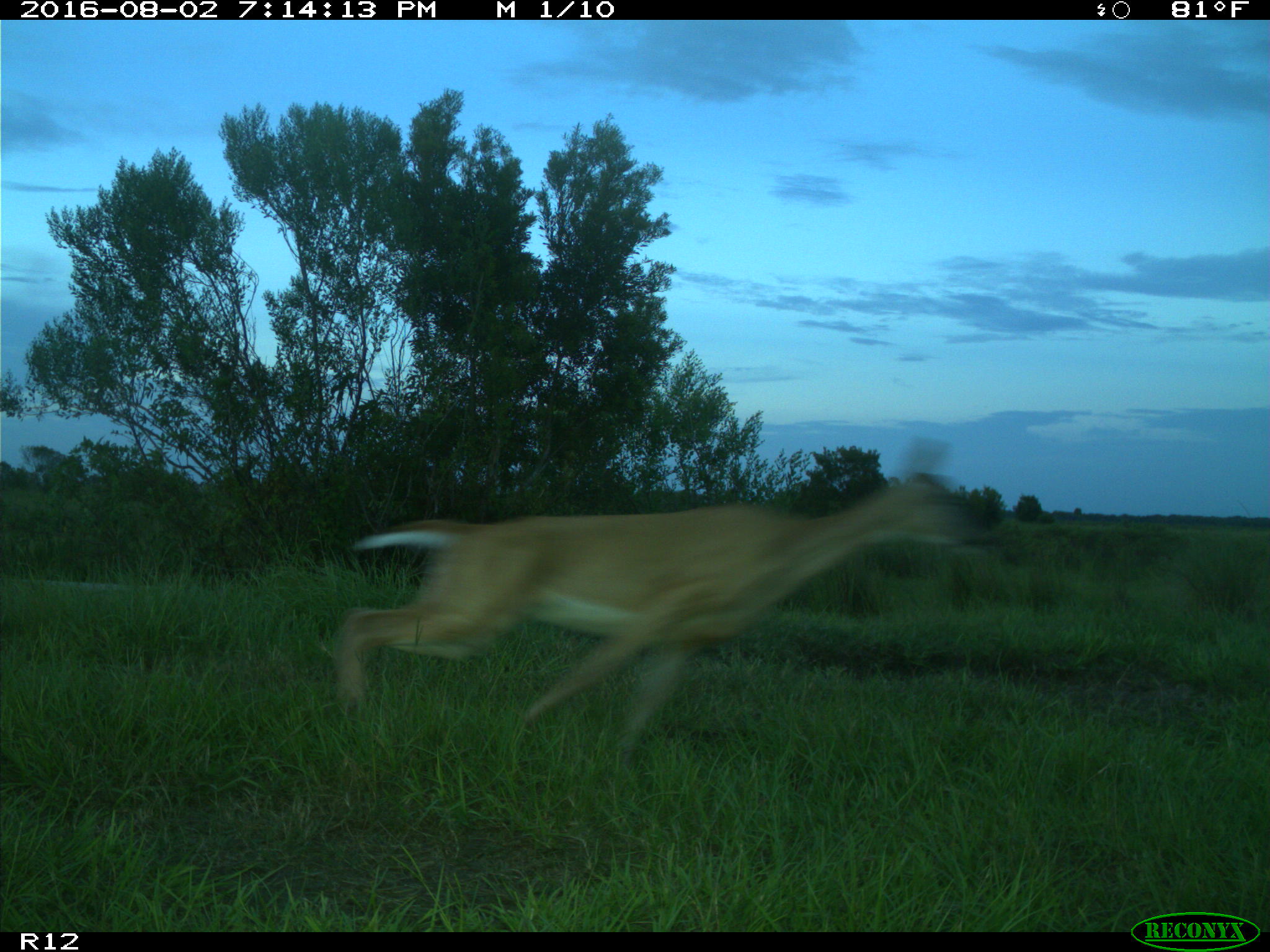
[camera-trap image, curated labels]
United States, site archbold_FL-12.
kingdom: Animalia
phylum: Chordata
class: Mammalia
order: Artiodactyla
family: Cervidae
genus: Odocoileus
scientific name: Odocoileus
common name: deer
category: unidentified deer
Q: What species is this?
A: Unidentified deer (deer) (Odocoileus).